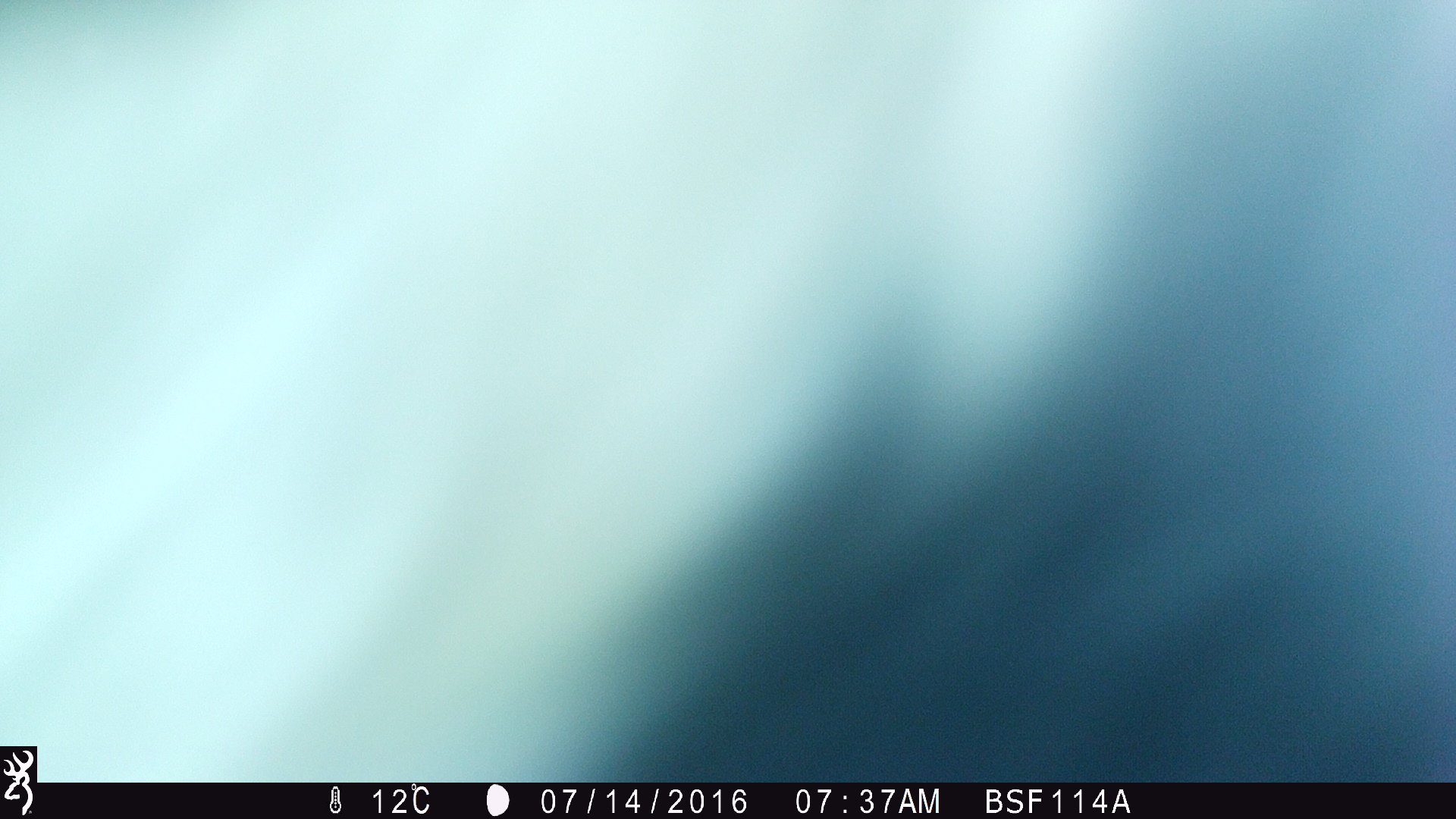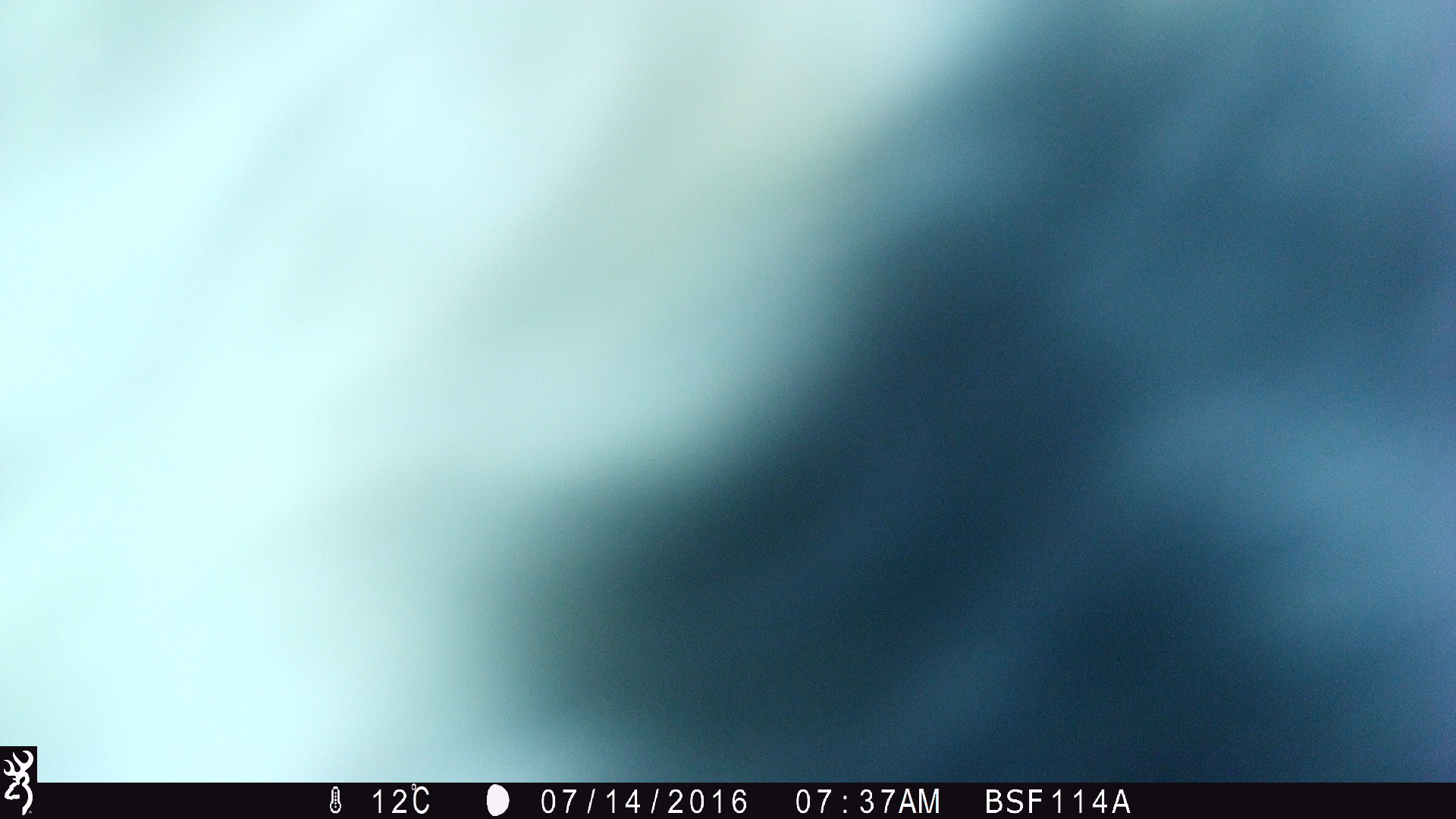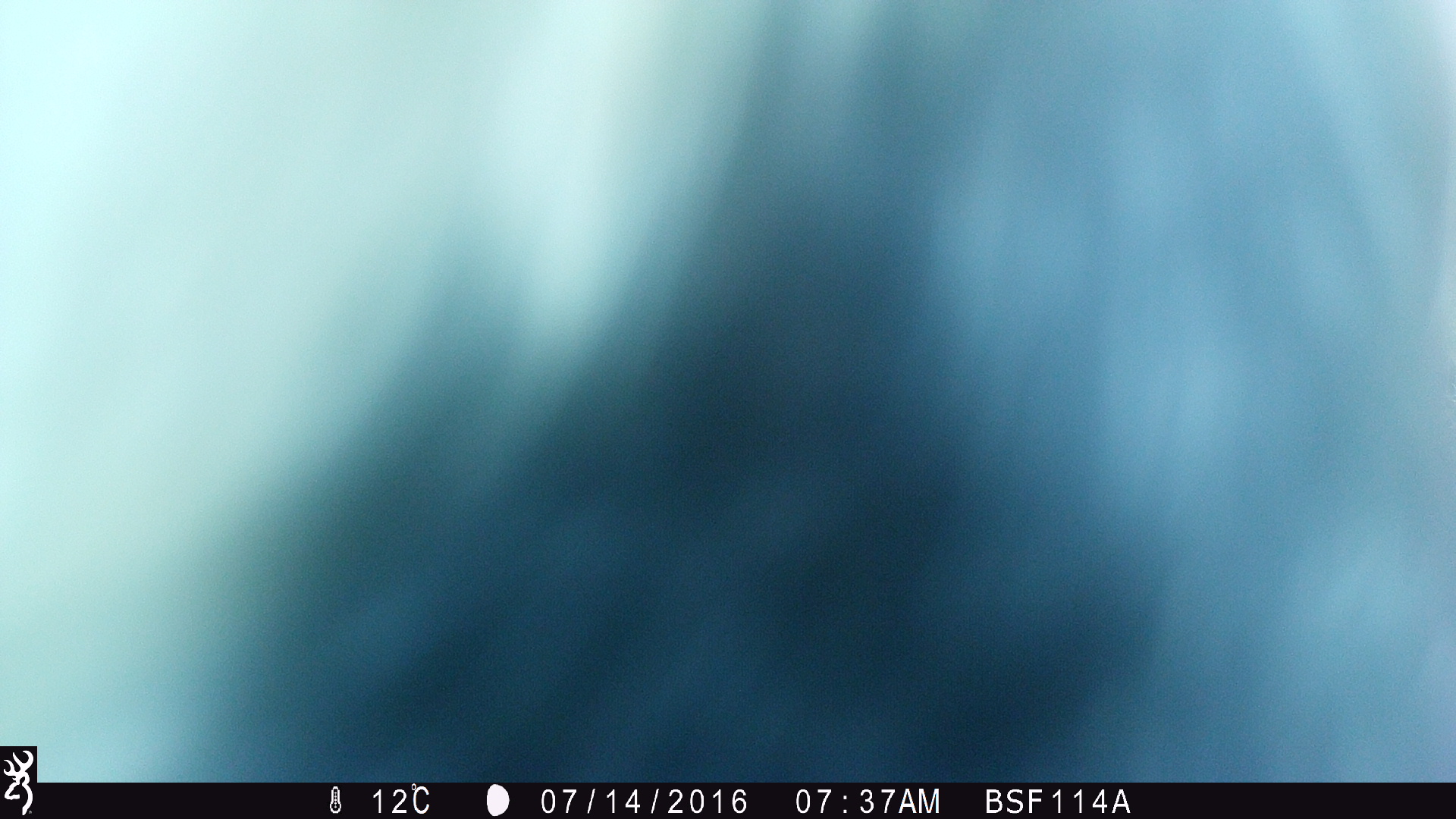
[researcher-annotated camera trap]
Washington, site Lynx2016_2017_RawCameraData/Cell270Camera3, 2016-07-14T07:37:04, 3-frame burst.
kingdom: Animalia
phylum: Chordata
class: Mammalia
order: Artiodactyla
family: Bovidae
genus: Bos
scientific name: Bos taurus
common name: domestic cattle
Domestic cattle (Bos taurus). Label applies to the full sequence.